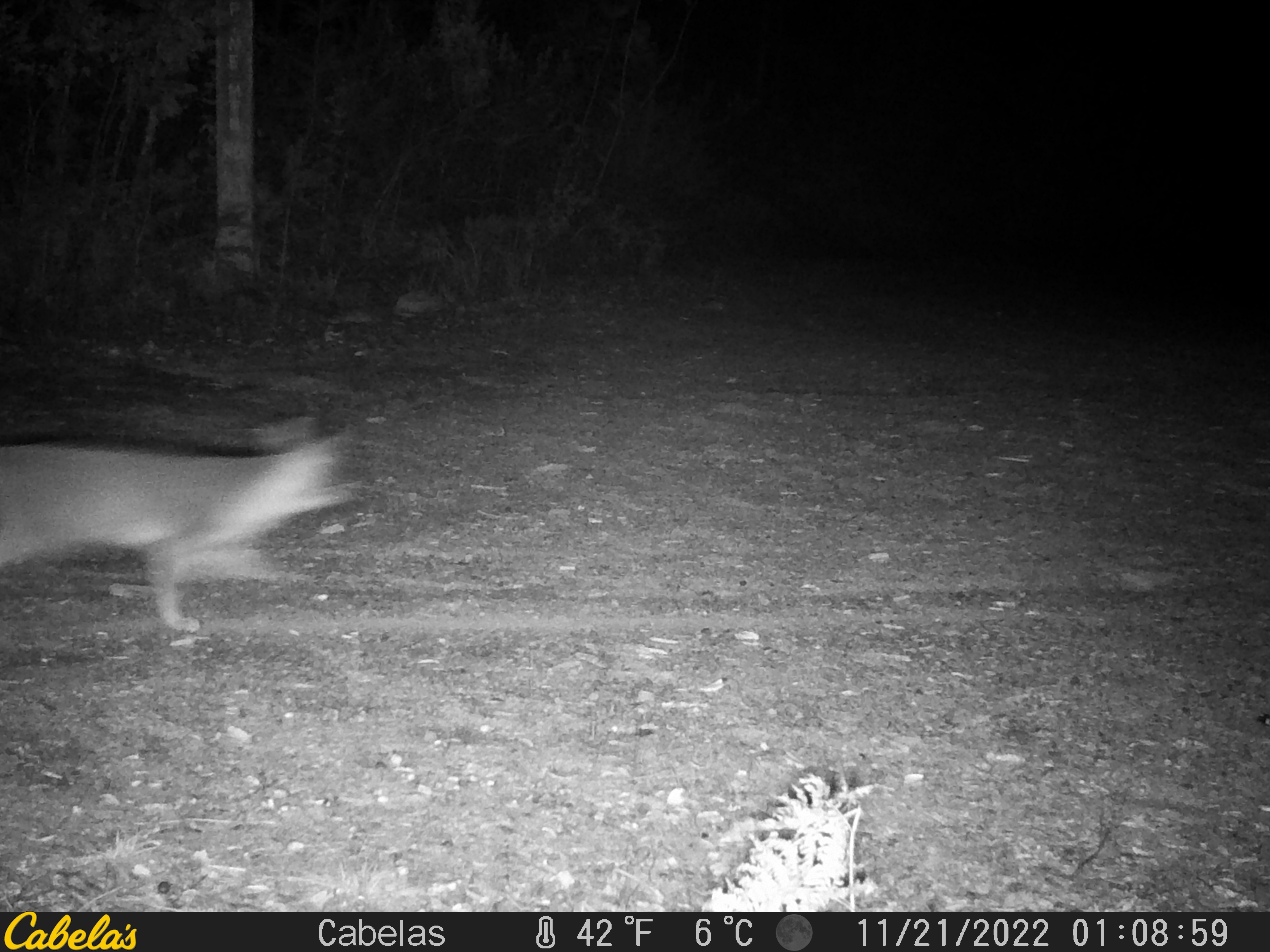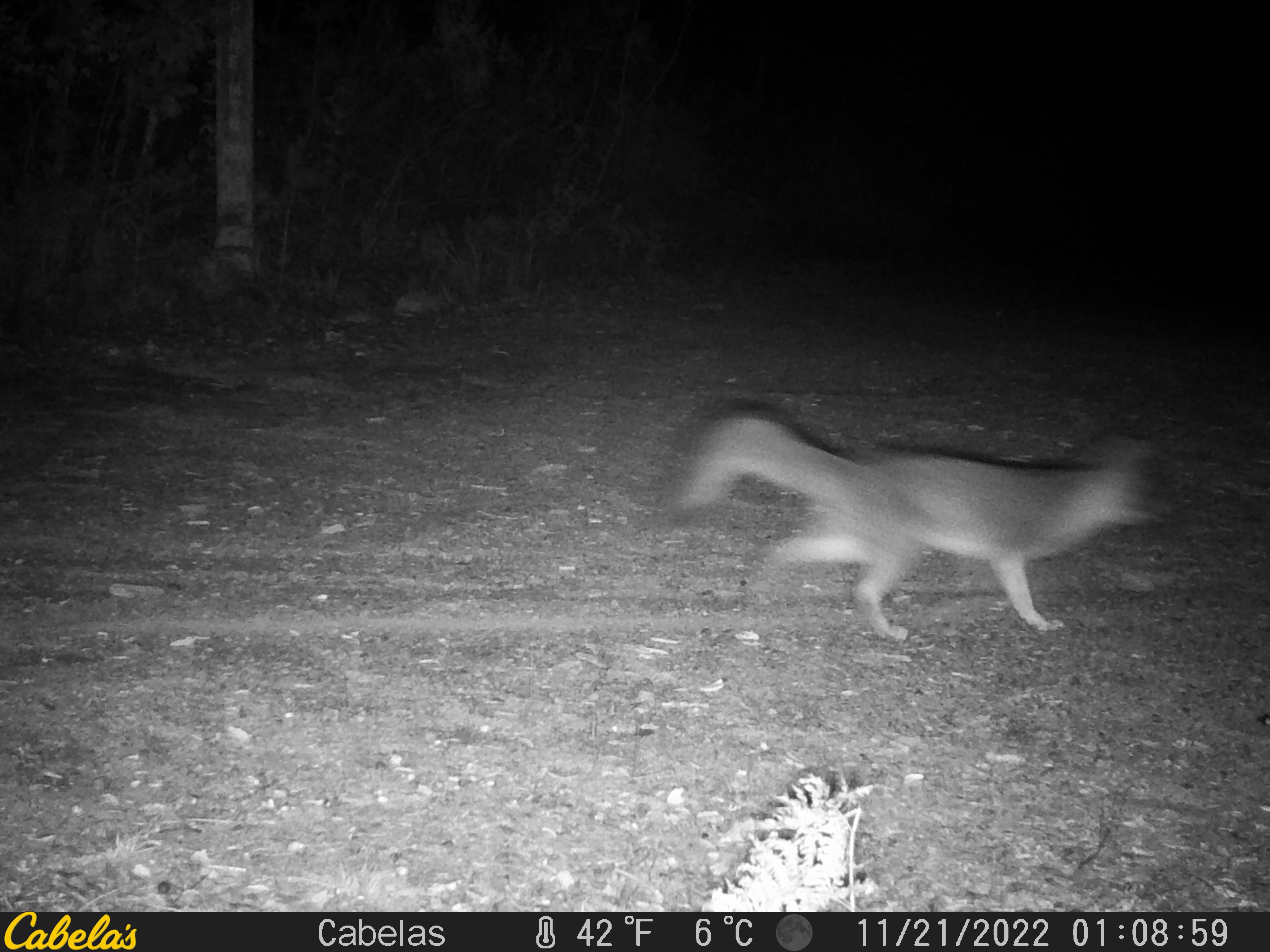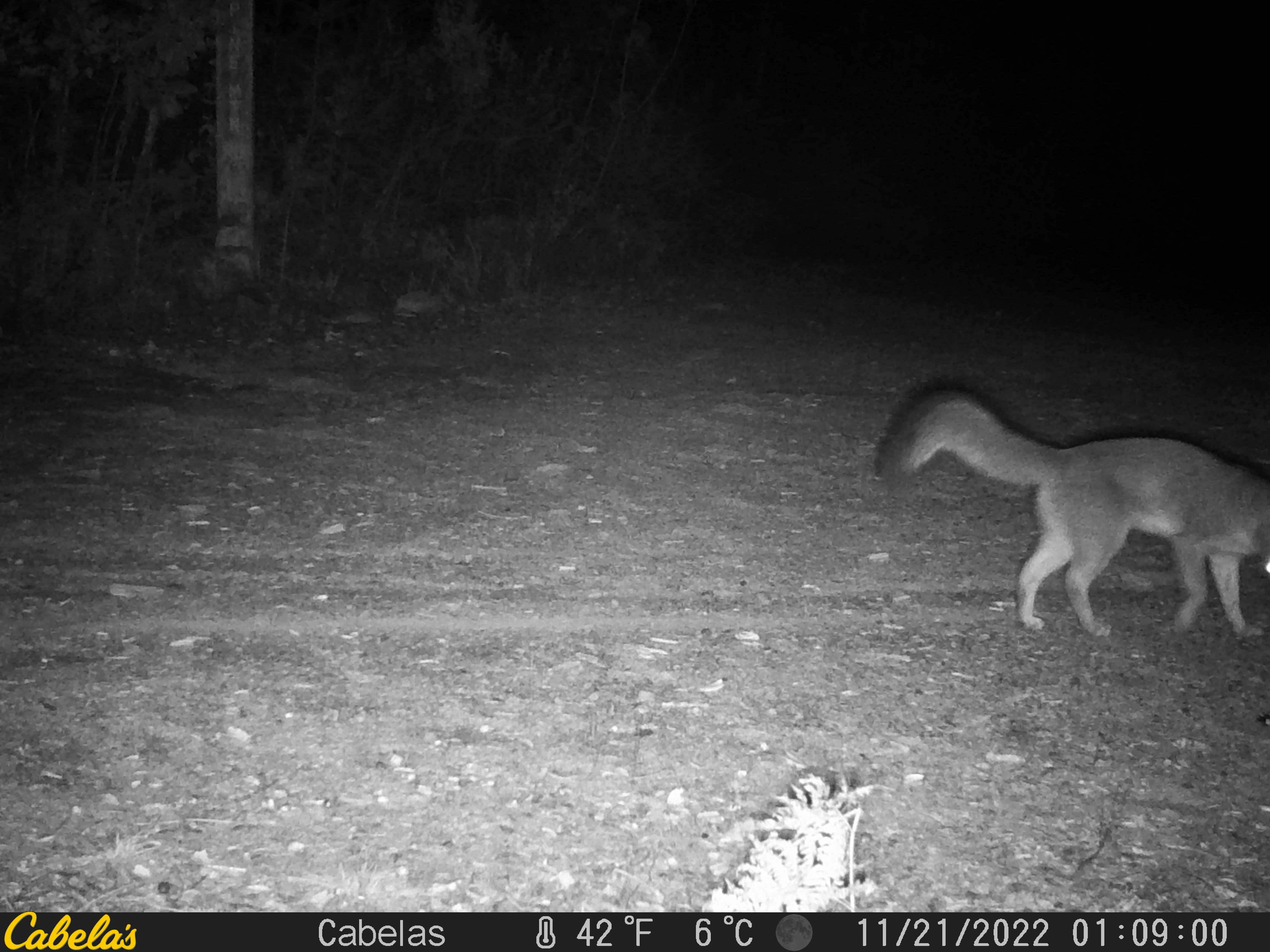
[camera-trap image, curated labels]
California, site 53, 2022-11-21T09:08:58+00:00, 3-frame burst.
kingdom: Animalia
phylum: Chordata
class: Mammalia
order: Carnivora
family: Canidae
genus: Urocyon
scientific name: Urocyon cinereoargenteus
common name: gray fox